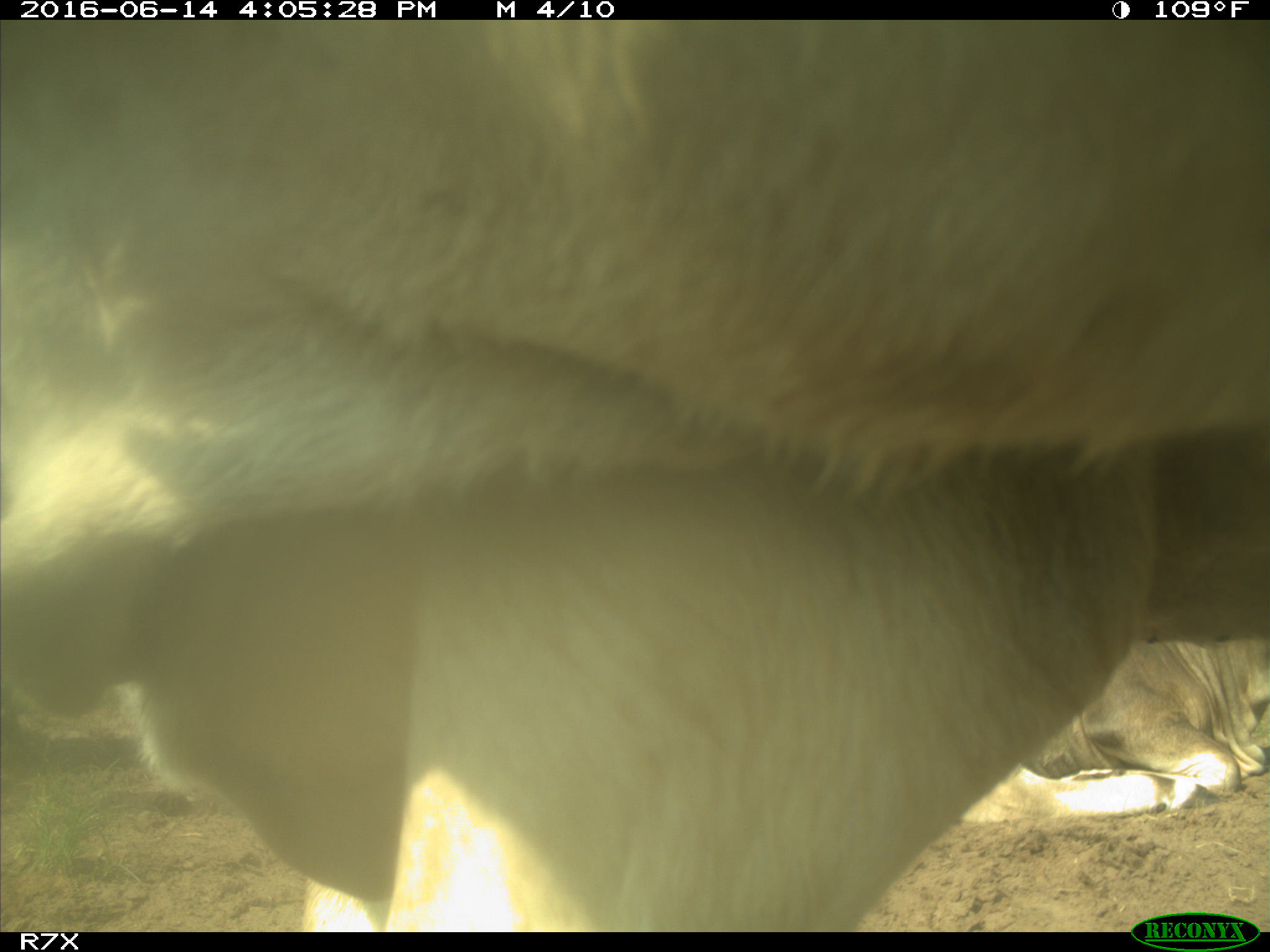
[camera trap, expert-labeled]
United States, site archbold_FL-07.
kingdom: Animalia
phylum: Chordata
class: Mammalia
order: Artiodactyla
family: Bovidae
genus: Bos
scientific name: Bos taurus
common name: domestic cow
Bos taurus (domestic cow).